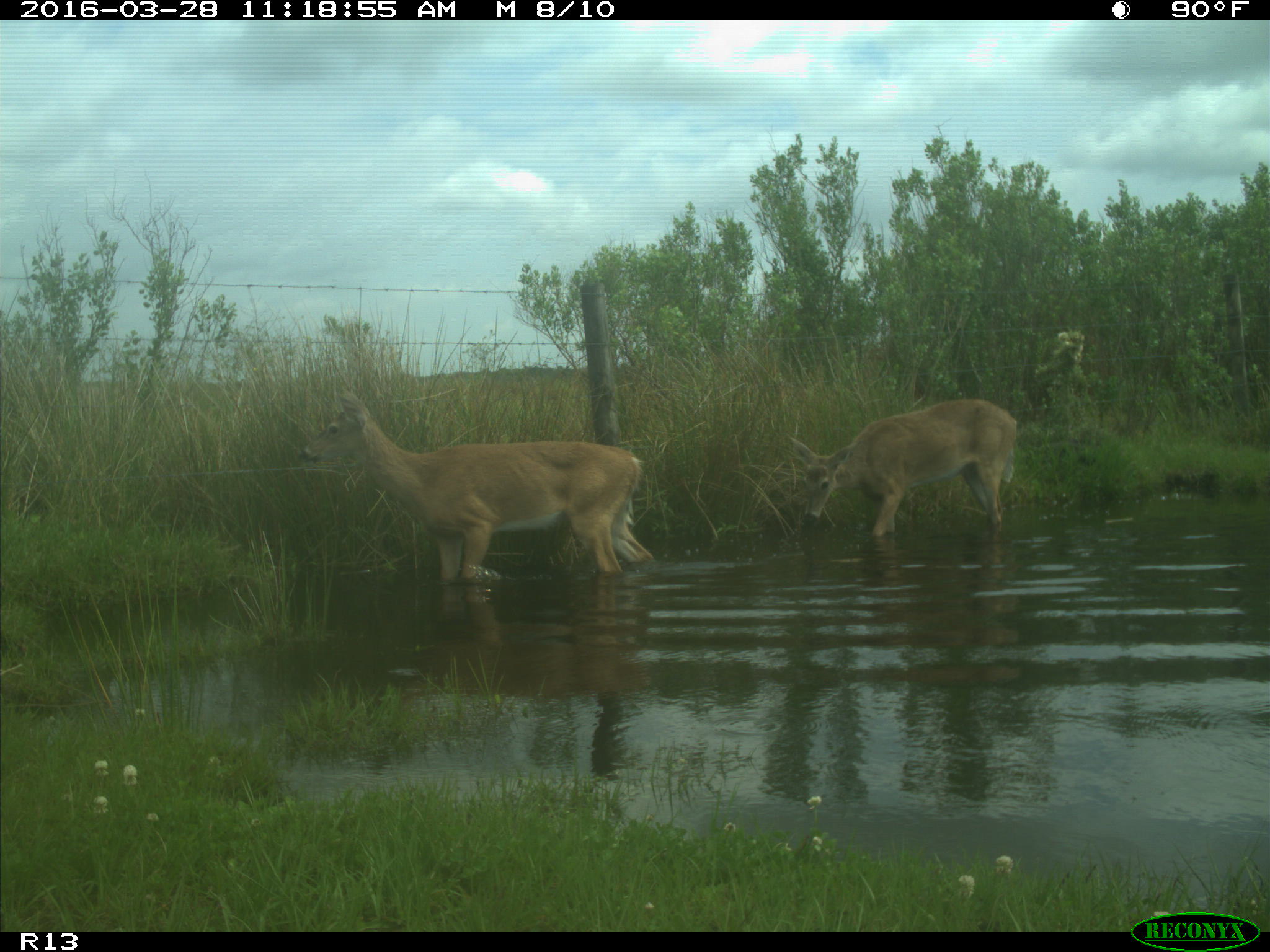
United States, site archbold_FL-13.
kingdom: Animalia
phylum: Chordata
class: Mammalia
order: Artiodactyla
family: Cervidae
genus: Odocoileus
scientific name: Odocoileus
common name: deer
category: unidentified deer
Unidentified deer (deer) (Odocoileus).